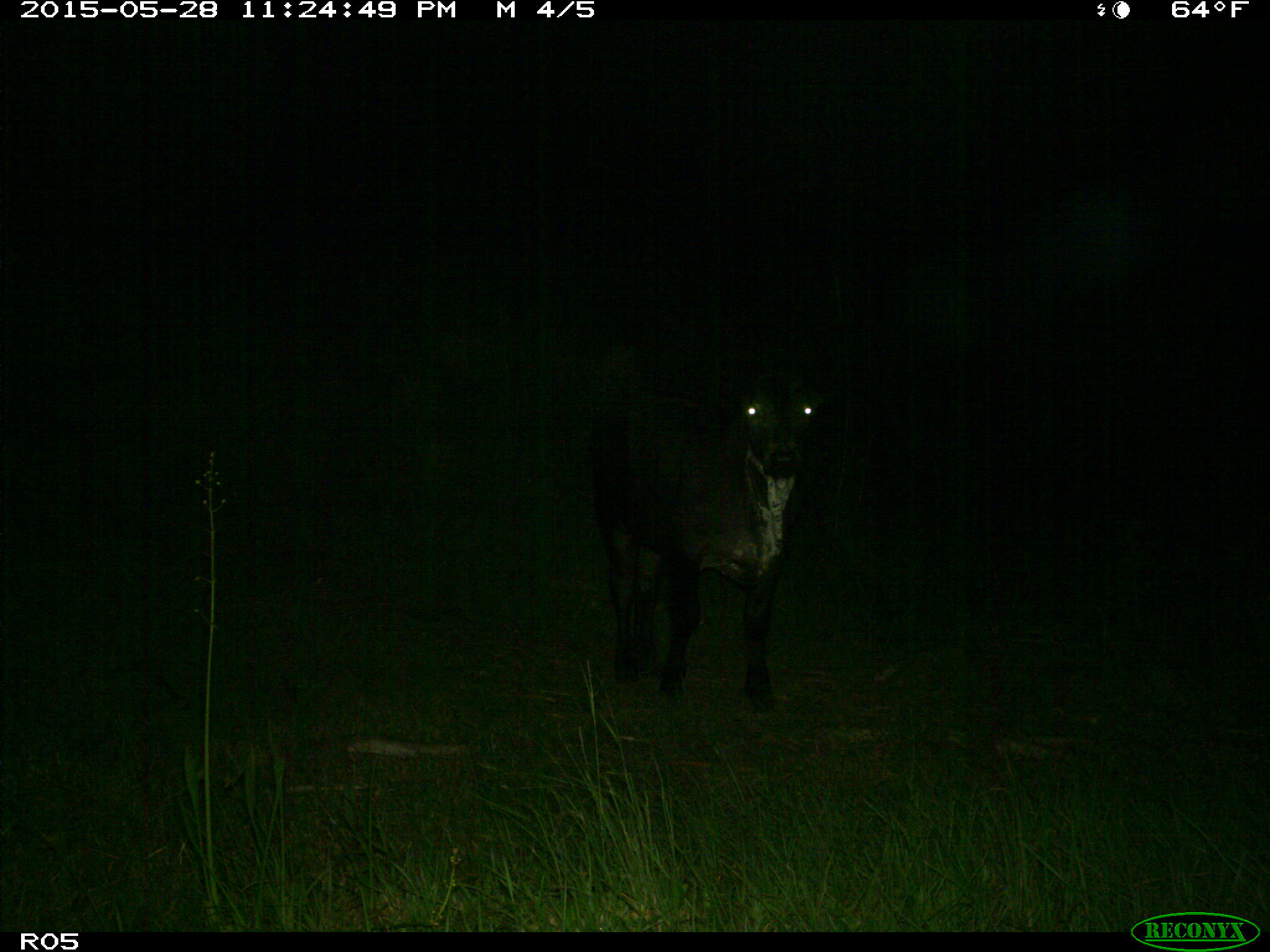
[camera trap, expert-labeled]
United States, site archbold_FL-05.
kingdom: Animalia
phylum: Chordata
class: Mammalia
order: Artiodactyla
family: Bovidae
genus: Bos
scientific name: Bos taurus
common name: domestic cow